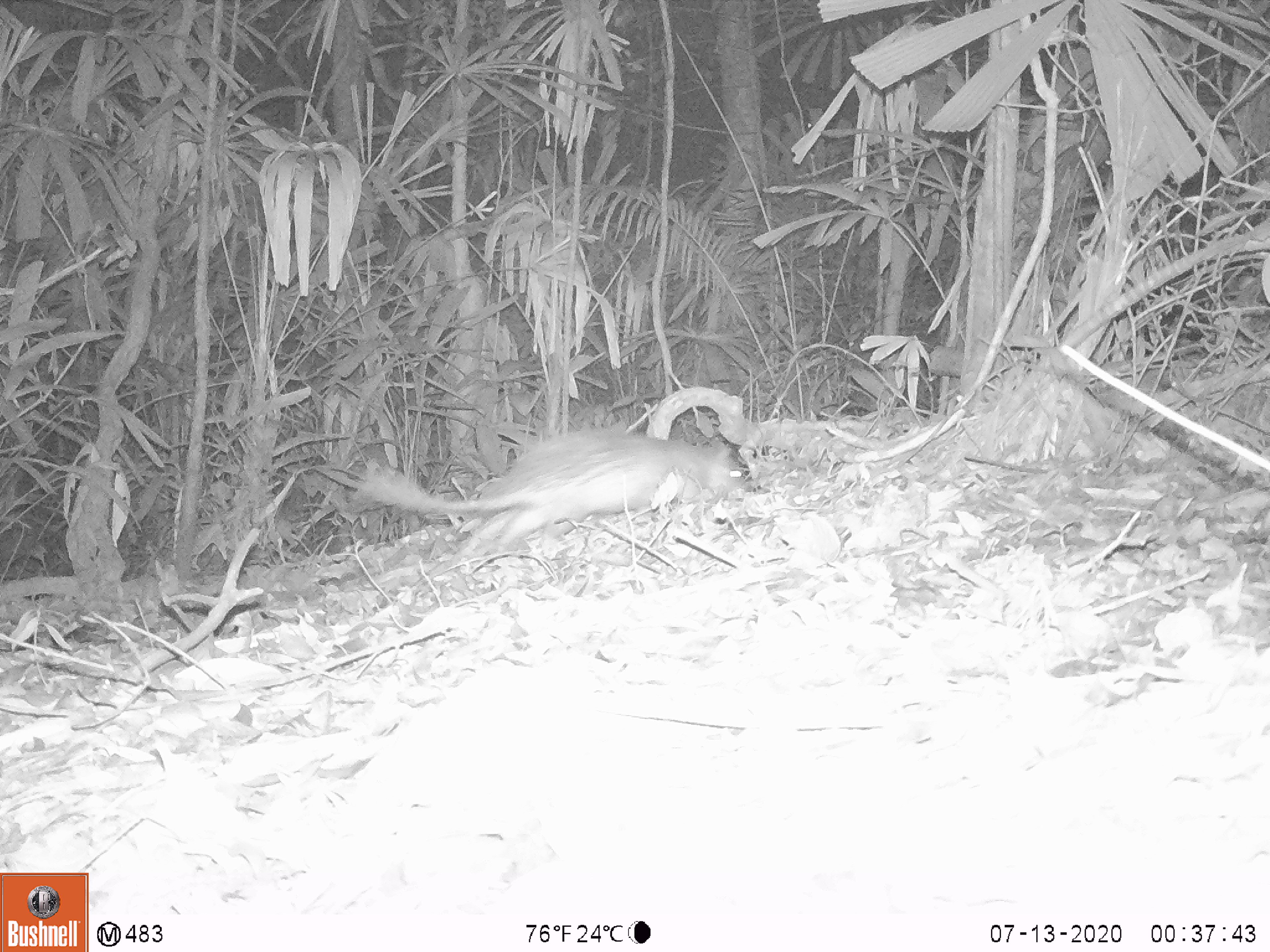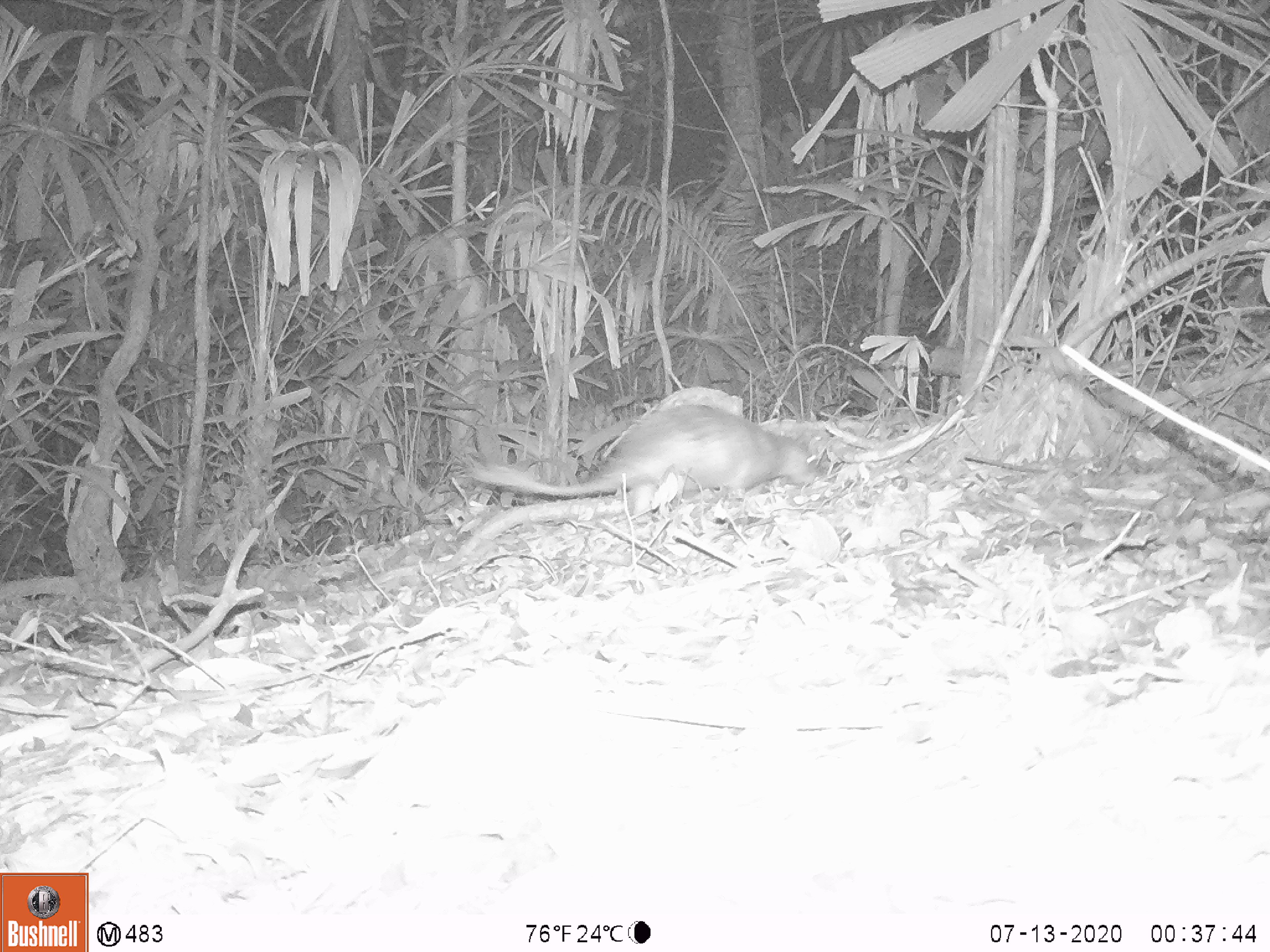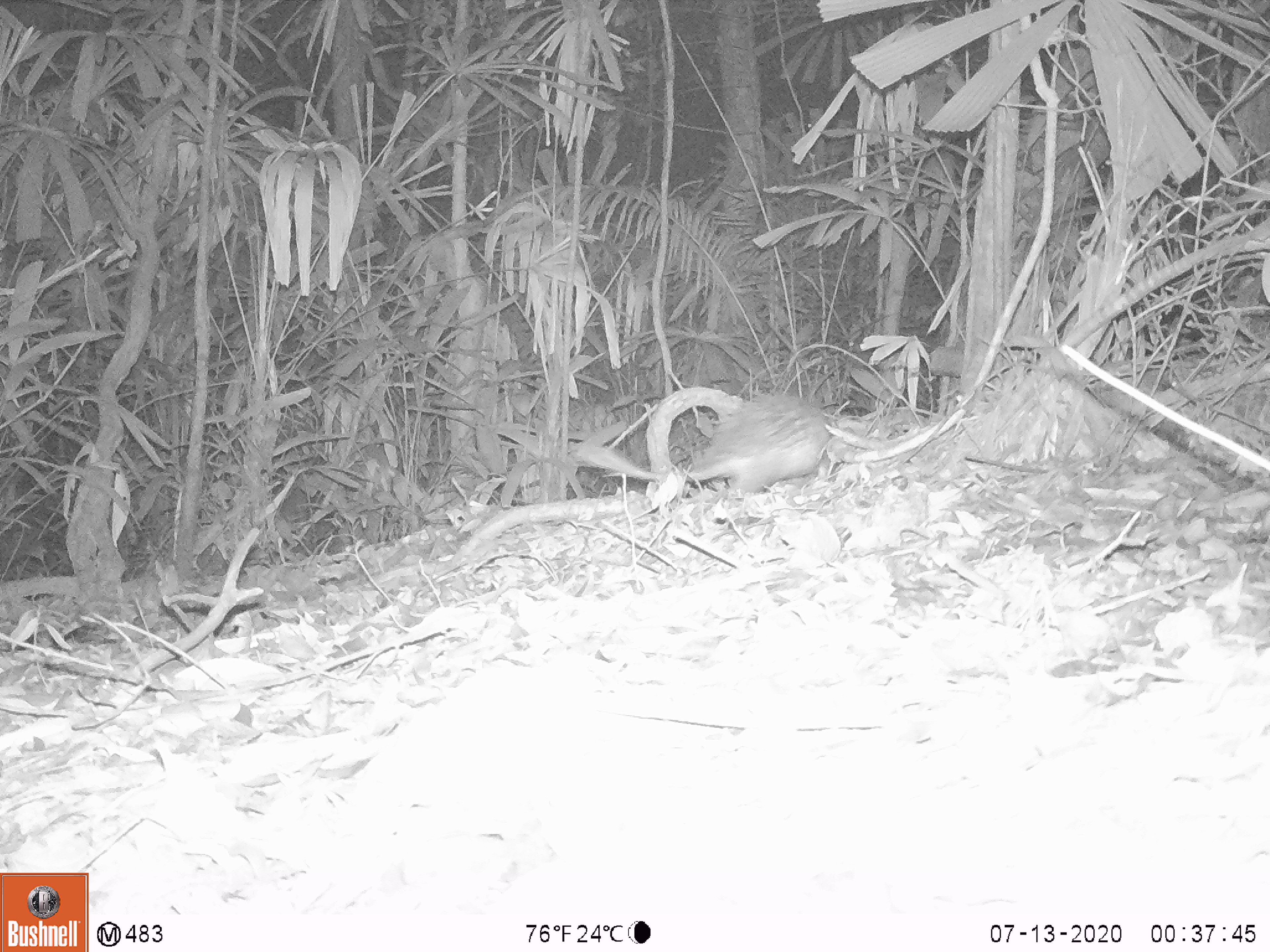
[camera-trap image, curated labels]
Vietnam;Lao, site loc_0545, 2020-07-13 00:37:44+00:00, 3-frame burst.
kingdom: Animalia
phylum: Chordata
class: Mammalia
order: Rodentia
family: Hystricidae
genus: Atherurus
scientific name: Atherurus macrourus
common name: asiatic brush-tailed porcupine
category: asiatic brush tailed porcupine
Asiatic brush tailed porcupine (asiatic brush-tailed porcupine) (Atherurus macrourus). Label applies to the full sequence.